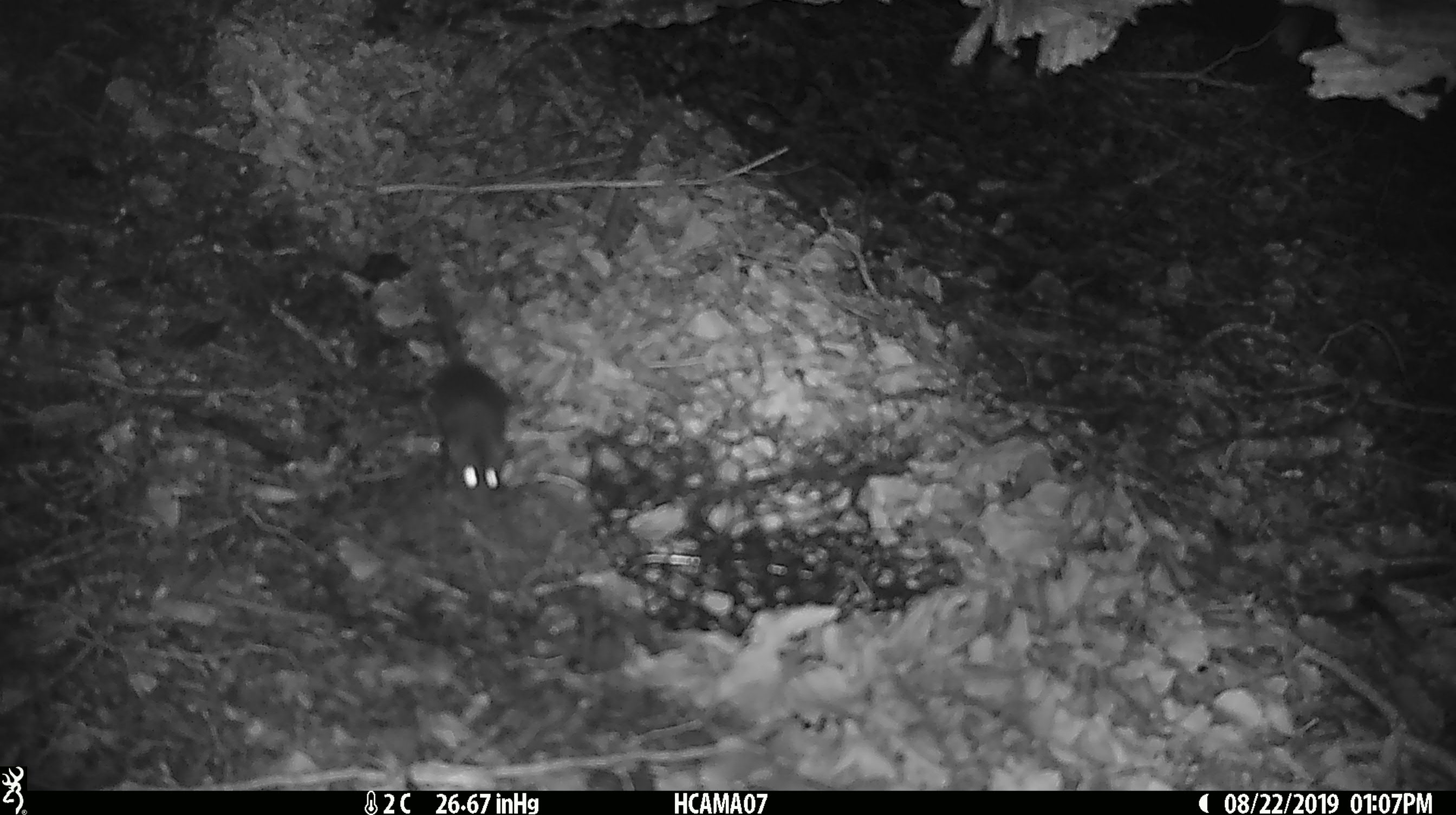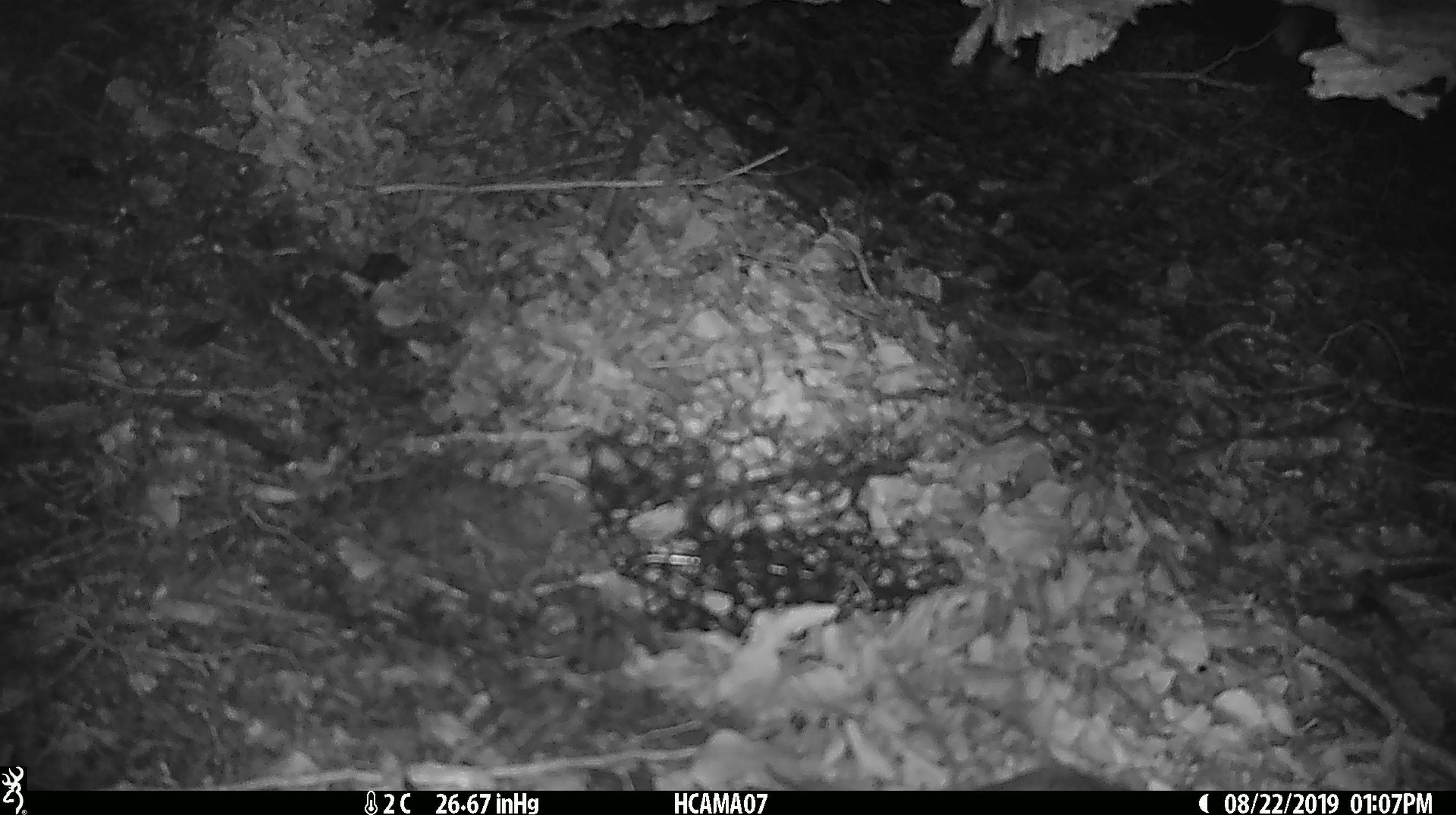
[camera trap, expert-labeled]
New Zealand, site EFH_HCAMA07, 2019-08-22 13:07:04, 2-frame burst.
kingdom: Animalia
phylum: Chordata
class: Mammalia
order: Rodentia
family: Muridae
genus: Mus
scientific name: Mus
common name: mouse